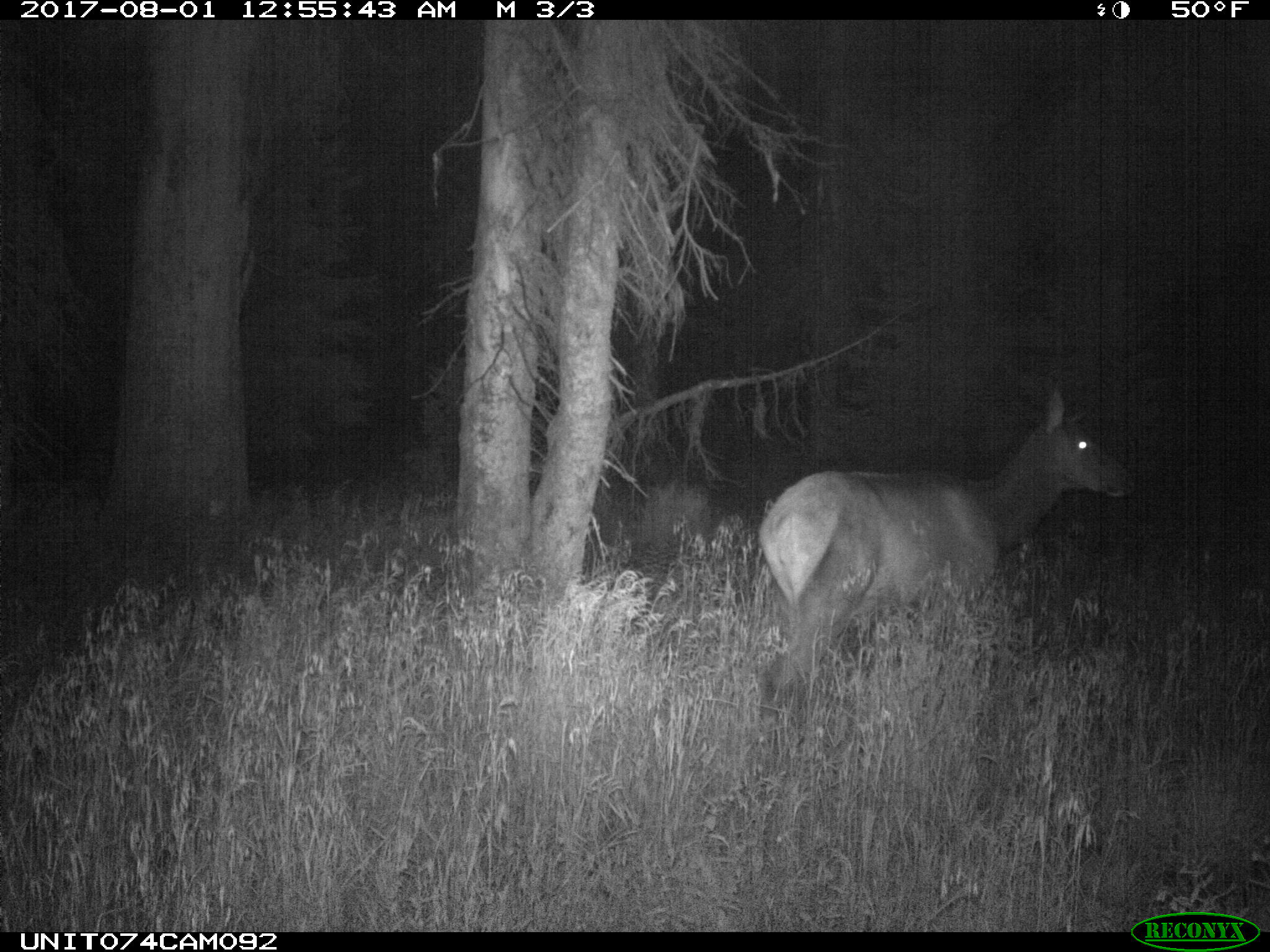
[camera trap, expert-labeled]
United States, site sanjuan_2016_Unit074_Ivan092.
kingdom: Animalia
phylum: Chordata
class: Mammalia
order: Artiodactyla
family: Cervidae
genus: Cervus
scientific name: Cervus elaphus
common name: red deer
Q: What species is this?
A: Cervus elaphus (red deer).